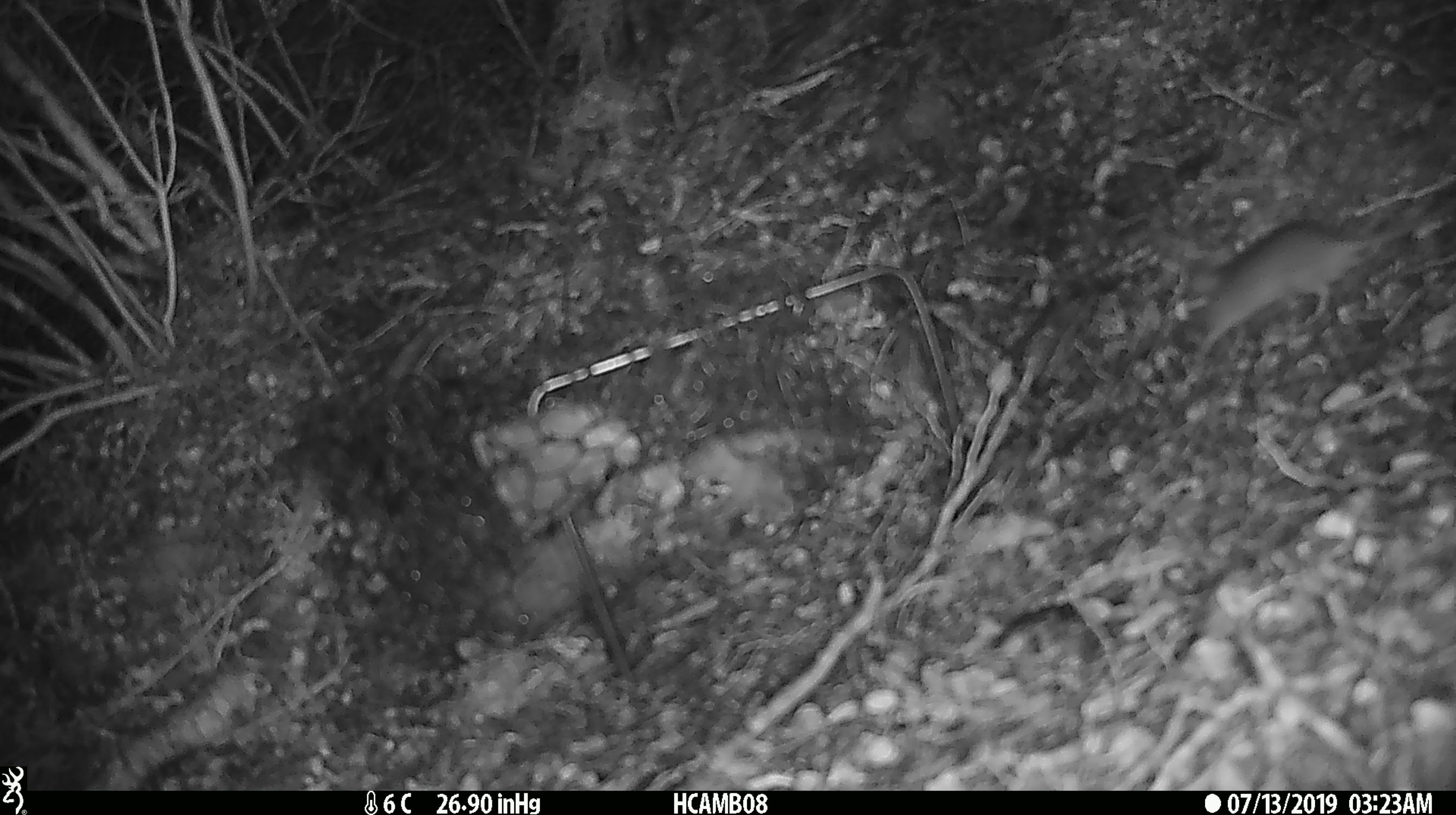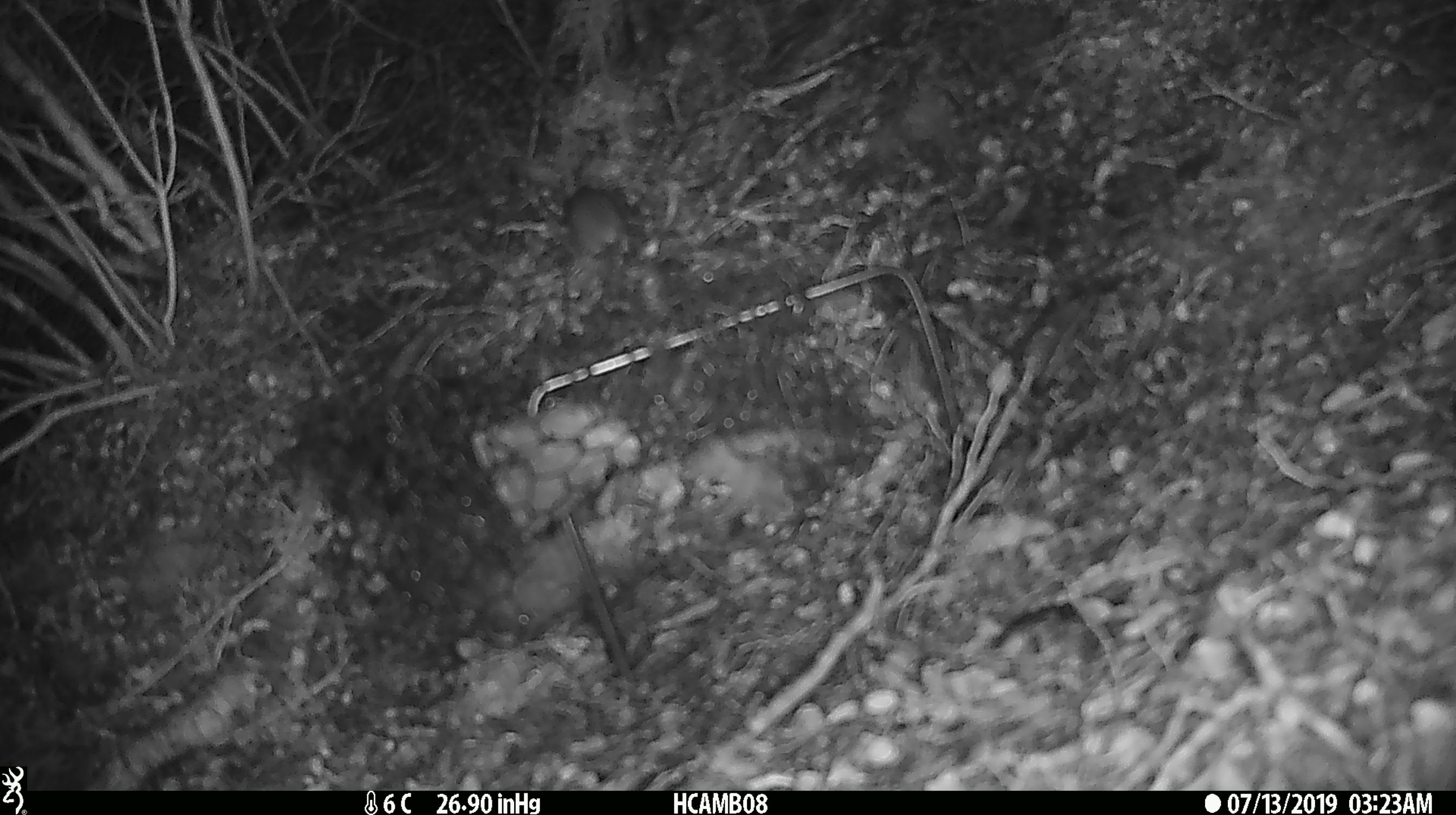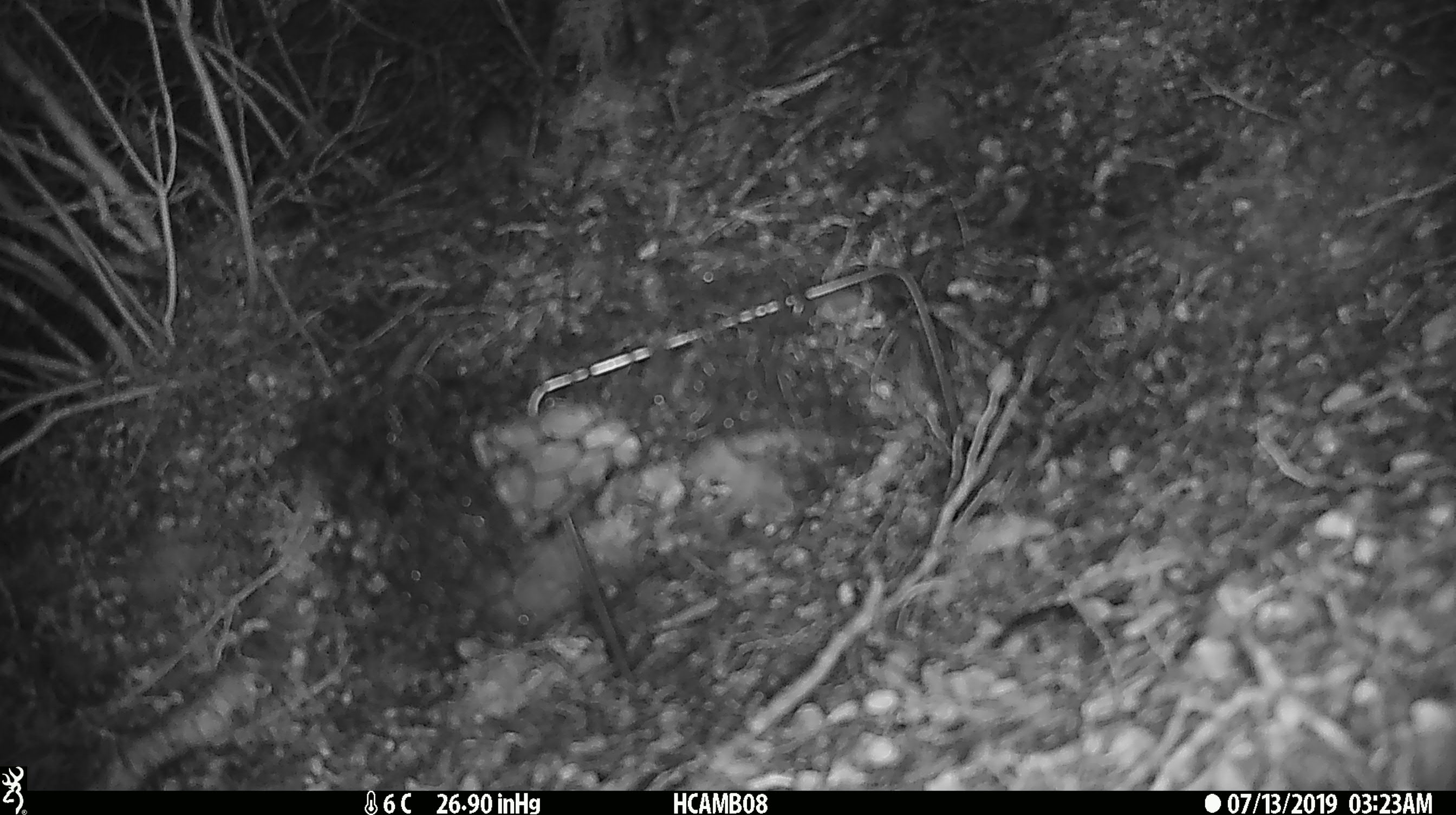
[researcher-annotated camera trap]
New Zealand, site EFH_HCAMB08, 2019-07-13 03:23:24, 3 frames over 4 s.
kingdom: Animalia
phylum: Chordata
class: Mammalia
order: Rodentia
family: Muridae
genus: Mus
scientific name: Mus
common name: mouse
Mouse (Mus).